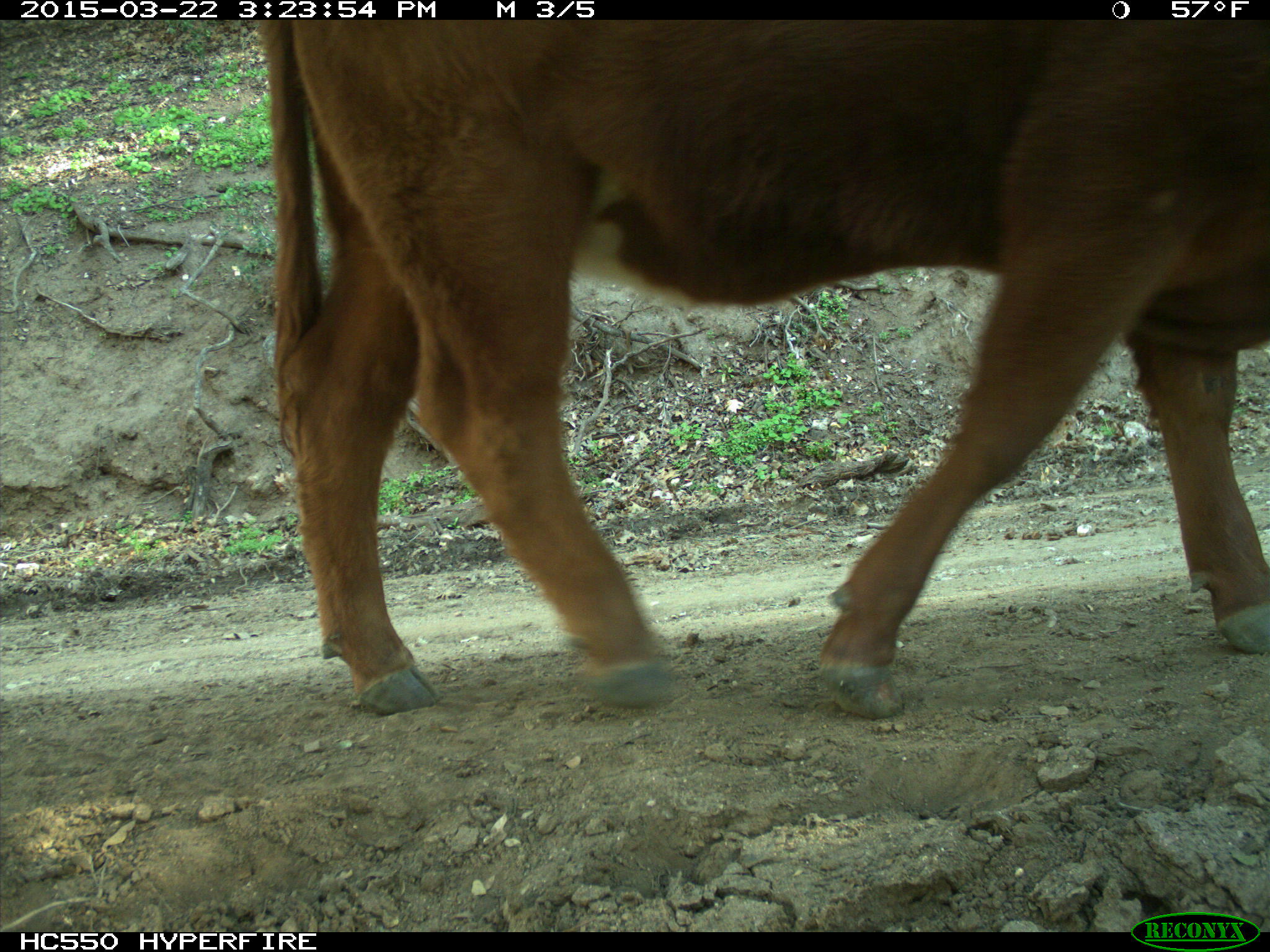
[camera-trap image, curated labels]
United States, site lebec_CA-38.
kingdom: Animalia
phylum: Chordata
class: Mammalia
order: Artiodactyla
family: Bovidae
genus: Bos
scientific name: Bos taurus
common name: domestic cow